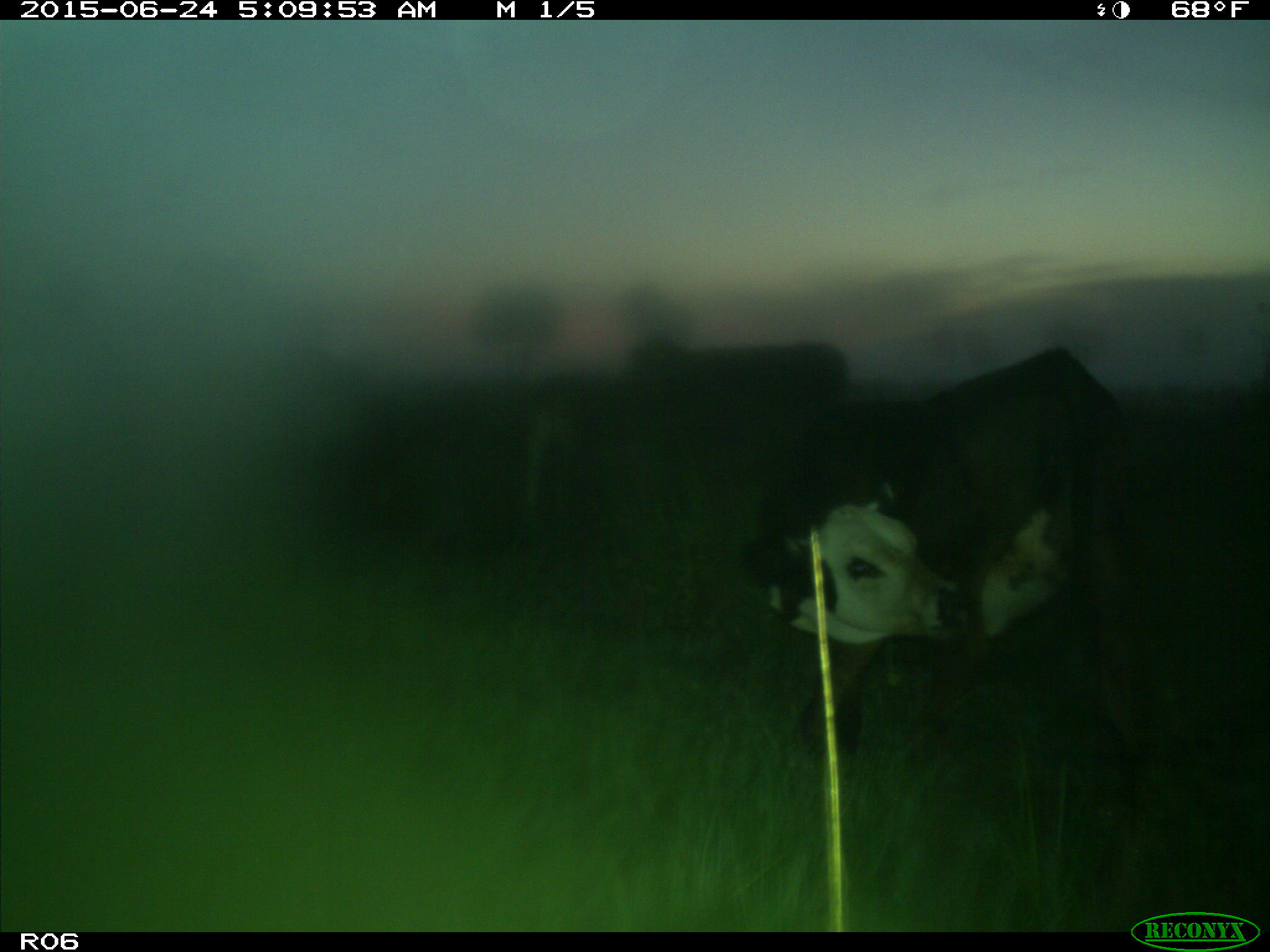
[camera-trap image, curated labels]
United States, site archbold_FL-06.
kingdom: Animalia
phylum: Chordata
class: Mammalia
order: Artiodactyla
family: Bovidae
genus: Bos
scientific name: Bos taurus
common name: domestic cow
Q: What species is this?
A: Bos taurus (domestic cow).